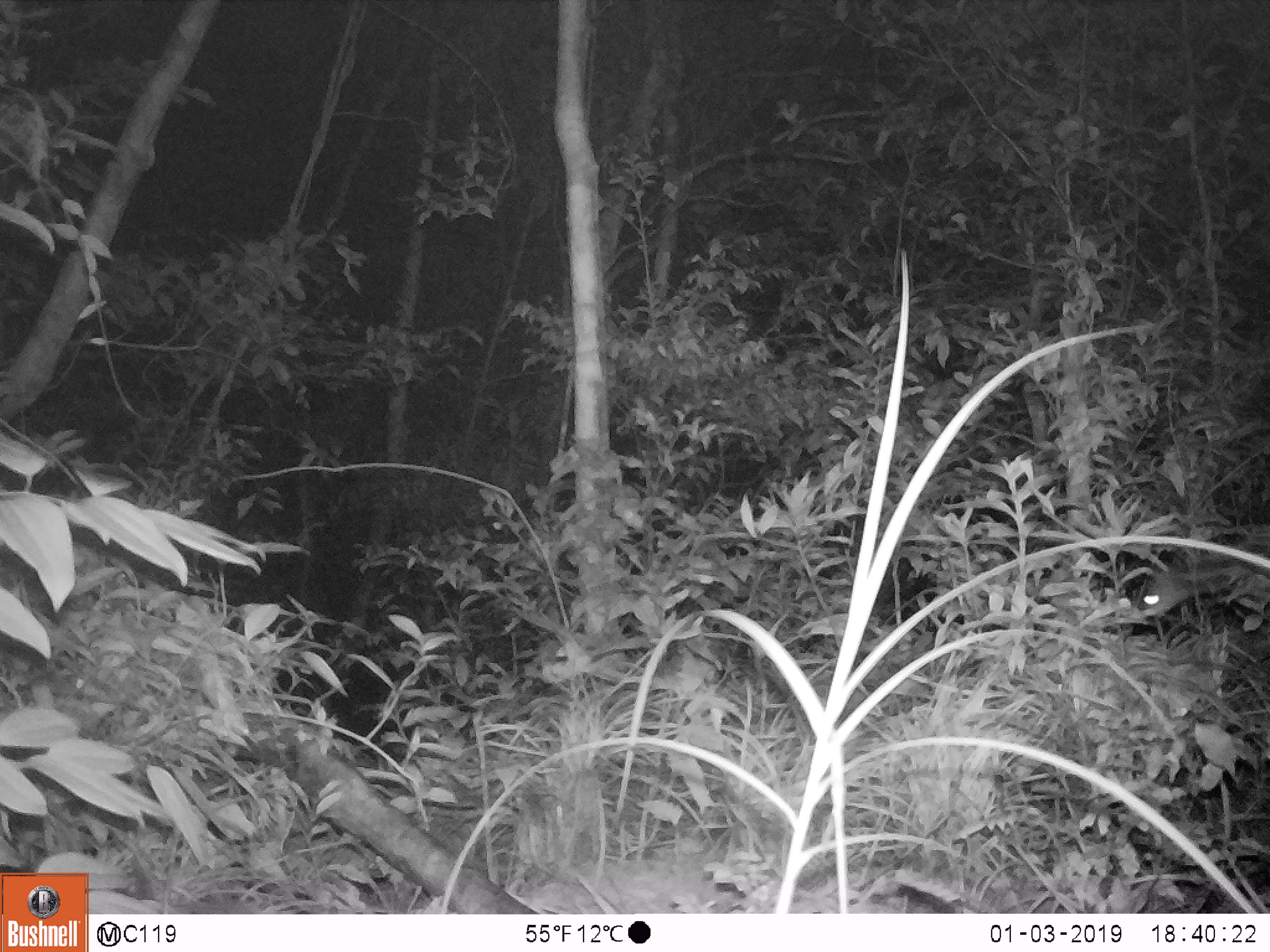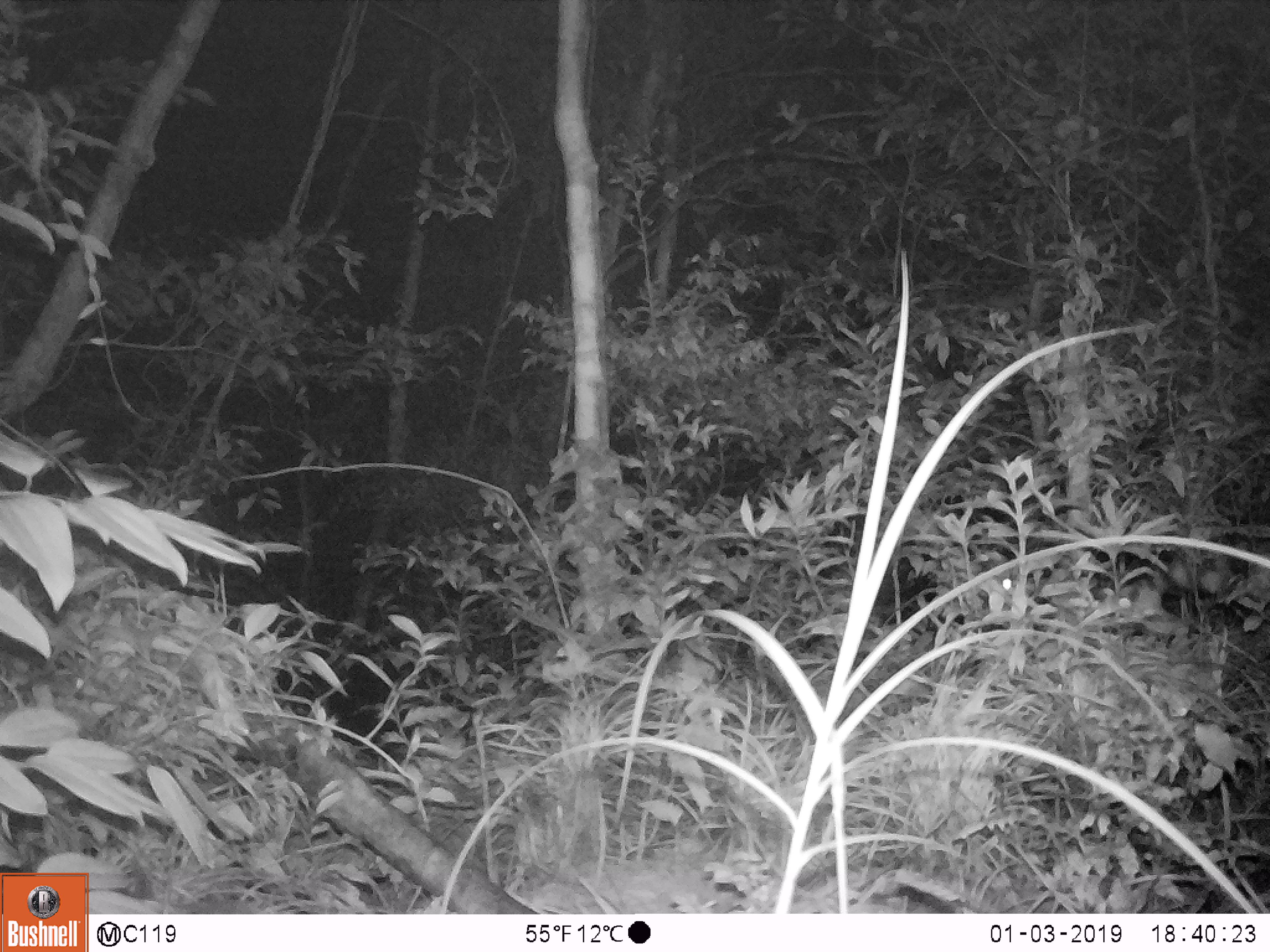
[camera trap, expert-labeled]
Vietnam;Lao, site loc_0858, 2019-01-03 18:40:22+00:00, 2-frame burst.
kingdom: Animalia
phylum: Chordata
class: Mammalia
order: Carnivora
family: Prionodontidae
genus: Prionodon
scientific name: Prionodon pardicolor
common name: spotted linsang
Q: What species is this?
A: Spotted linsang (Prionodon pardicolor).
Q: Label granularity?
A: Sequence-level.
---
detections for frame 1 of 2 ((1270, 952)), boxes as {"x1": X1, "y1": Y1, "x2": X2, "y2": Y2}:
spotted linsang: {"x1": 1135, "y1": 525, "x2": 1270, "y2": 618}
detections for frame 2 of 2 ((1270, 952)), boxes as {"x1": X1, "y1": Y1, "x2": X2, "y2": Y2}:
spotted linsang: {"x1": 994, "y1": 540, "x2": 1268, "y2": 633}